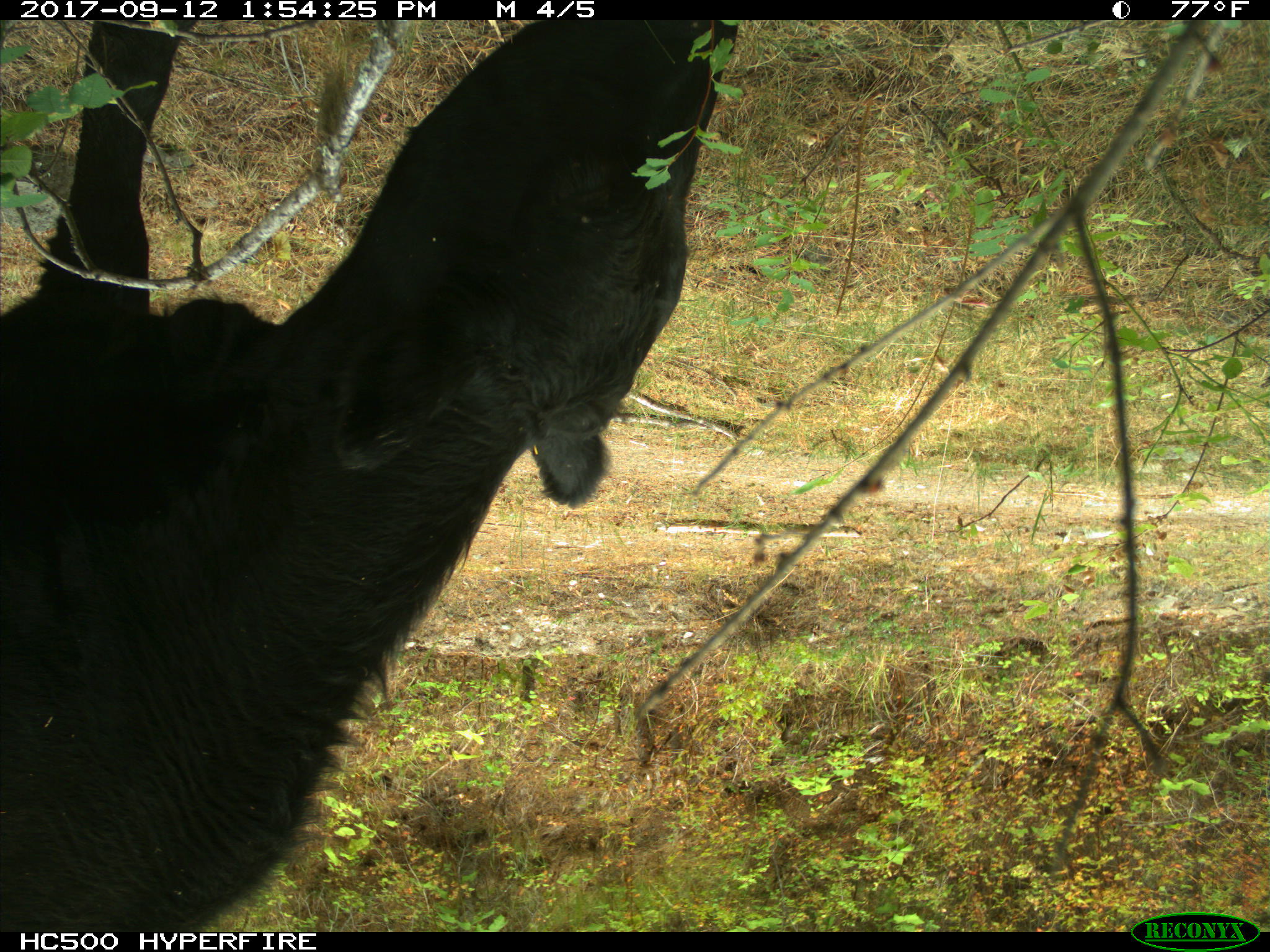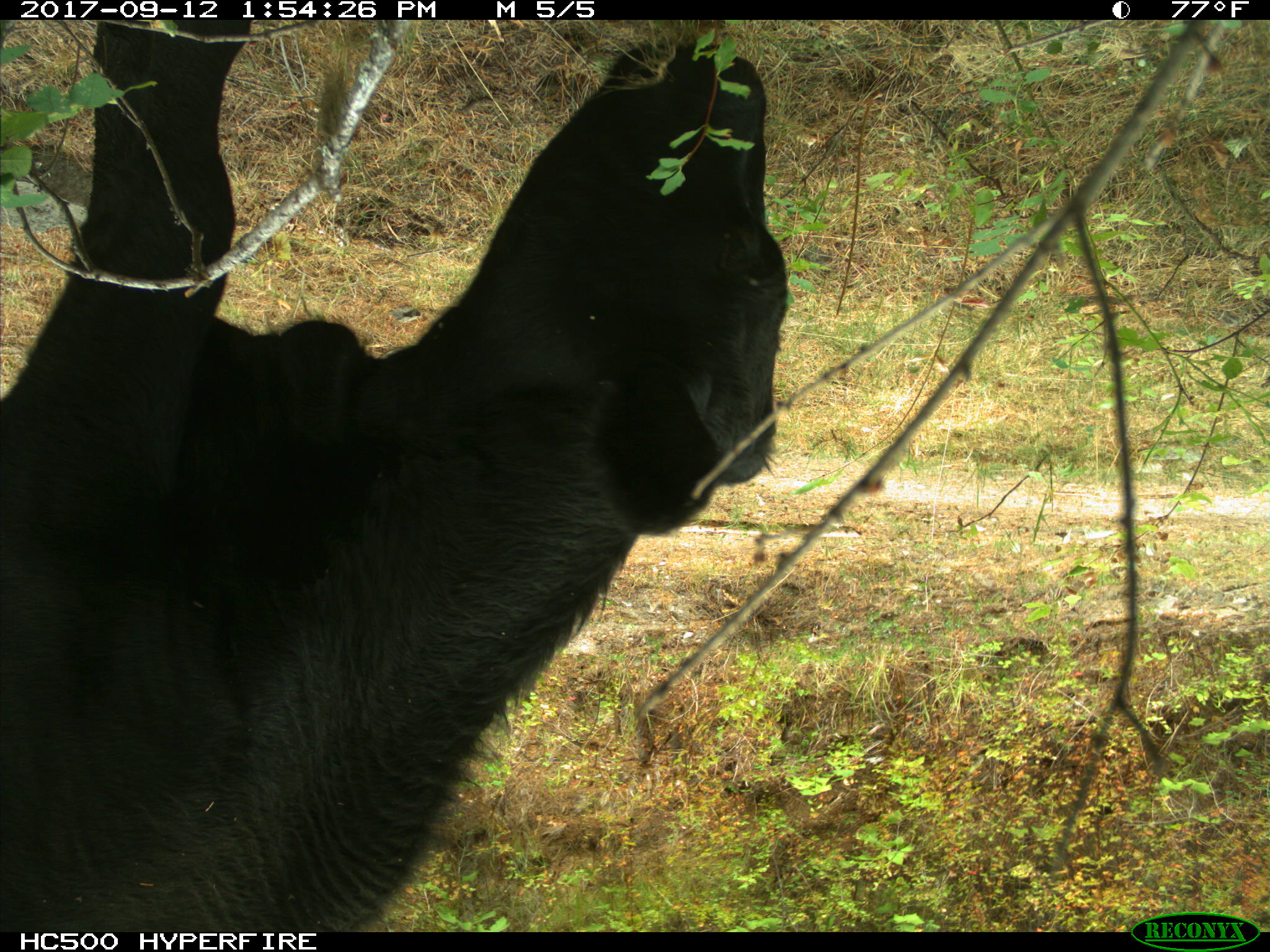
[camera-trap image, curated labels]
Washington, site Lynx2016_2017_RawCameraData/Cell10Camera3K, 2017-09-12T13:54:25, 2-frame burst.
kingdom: Animalia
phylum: Chordata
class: Mammalia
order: Artiodactyla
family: Bovidae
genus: Bos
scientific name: Bos taurus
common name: domestic cattle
Domestic cattle (Bos taurus). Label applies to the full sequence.